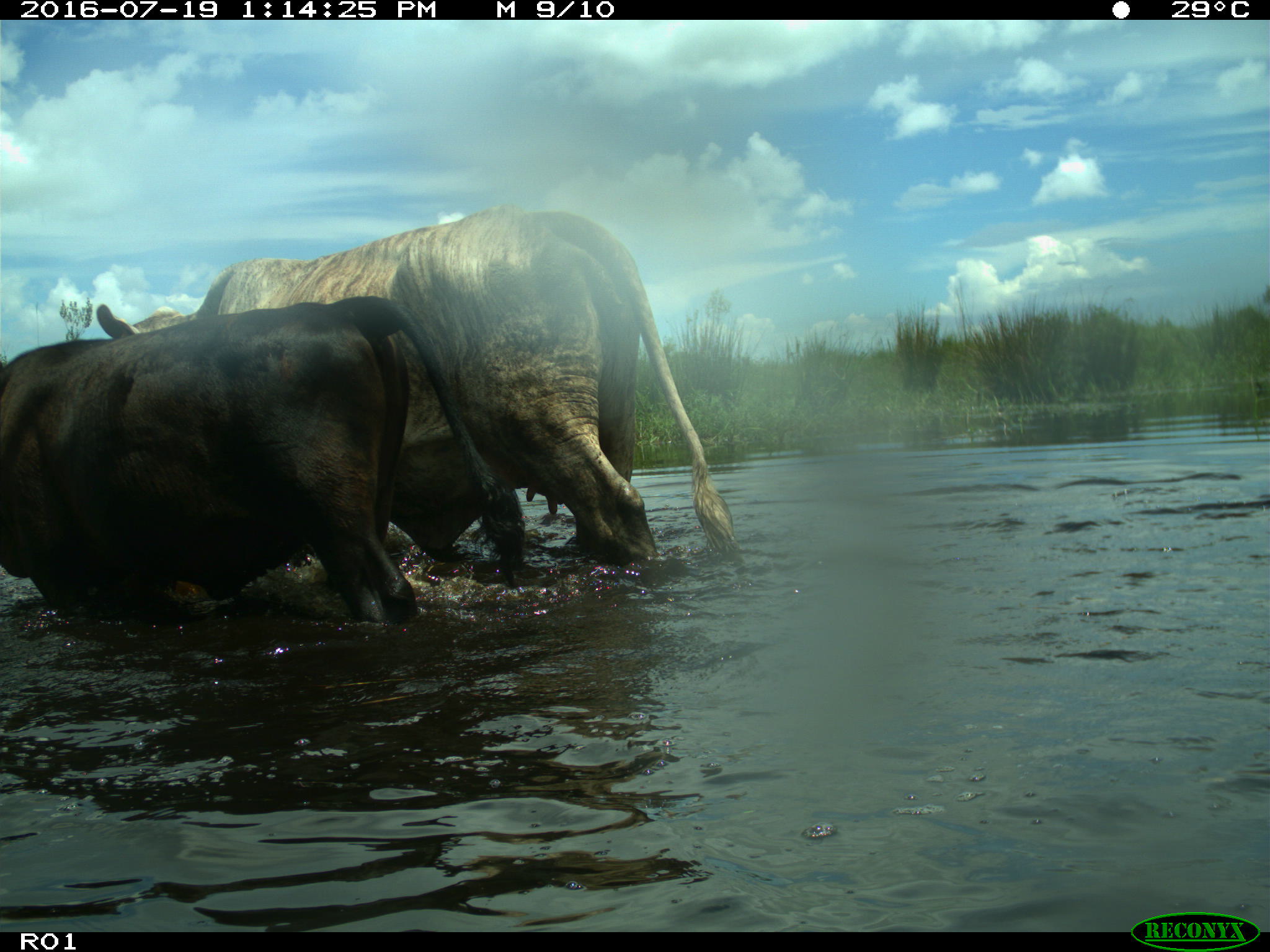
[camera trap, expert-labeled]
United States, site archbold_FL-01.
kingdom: Animalia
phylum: Chordata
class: Mammalia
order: Artiodactyla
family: Bovidae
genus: Bos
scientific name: Bos taurus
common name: domestic cow